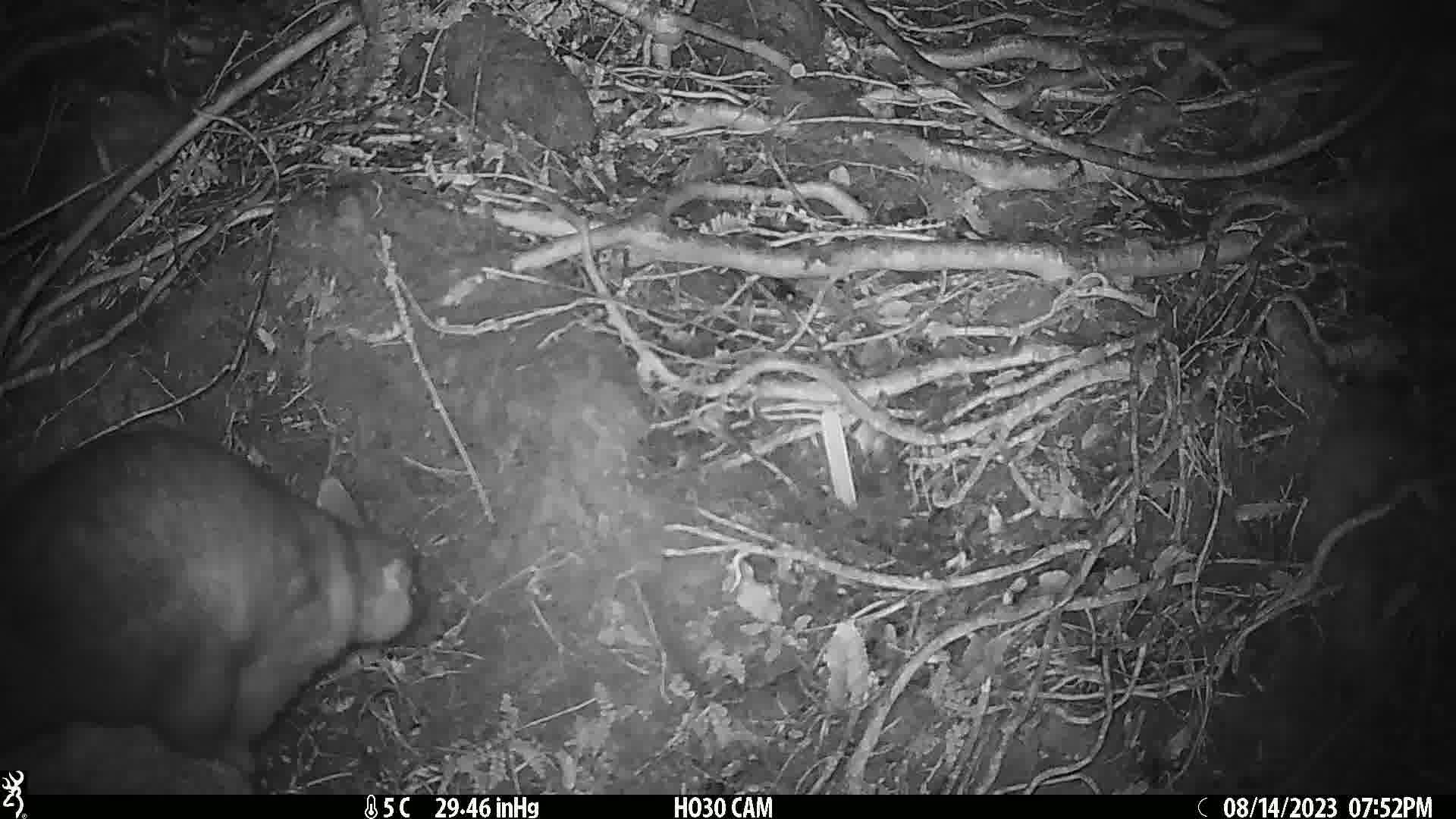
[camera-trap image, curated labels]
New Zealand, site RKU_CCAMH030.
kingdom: Animalia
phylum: Chordata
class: Mammalia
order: Diprotodontia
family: Phalangeridae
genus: Trichosurus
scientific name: Trichosurus vulpecula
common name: common brushtail possum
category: possum